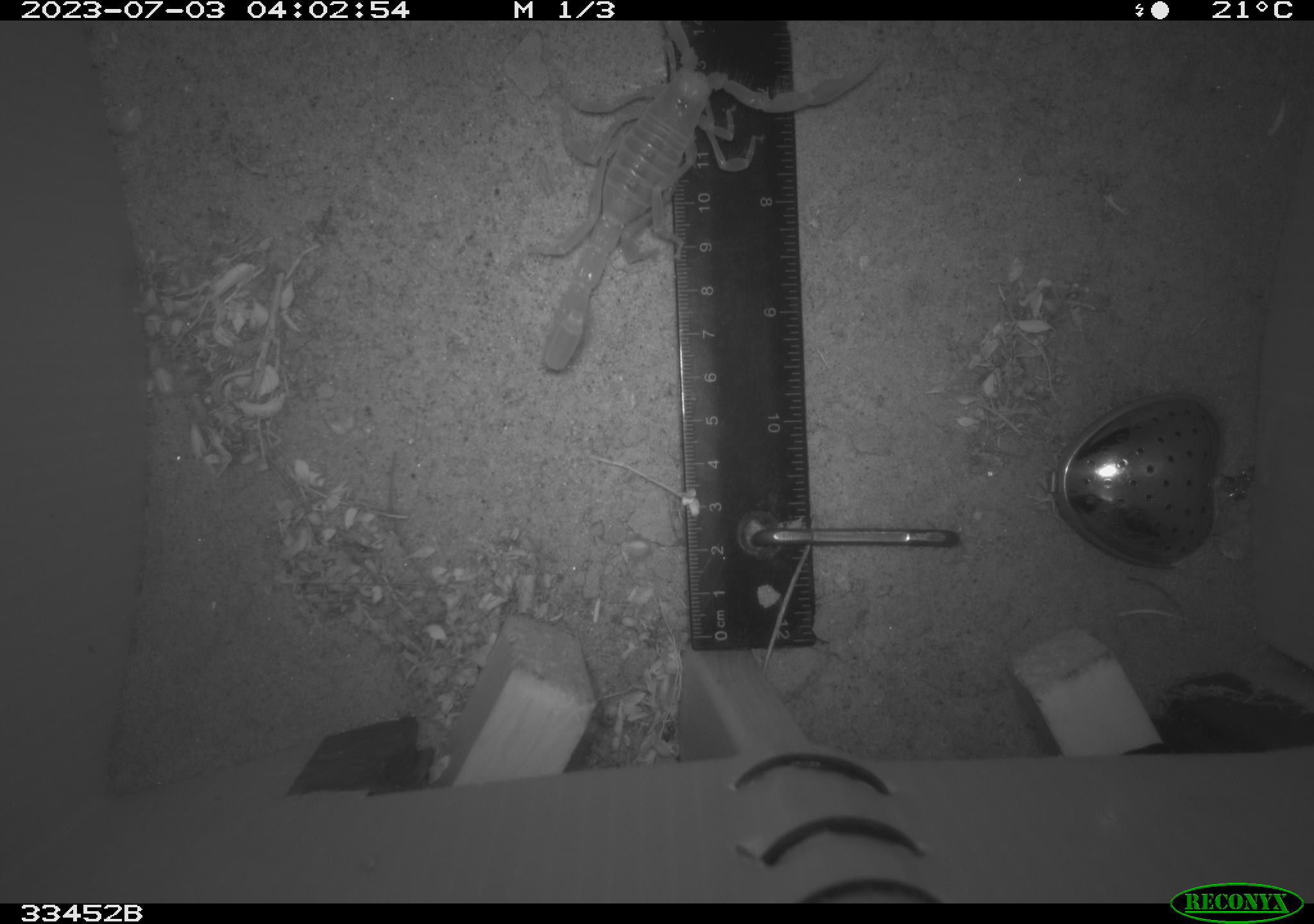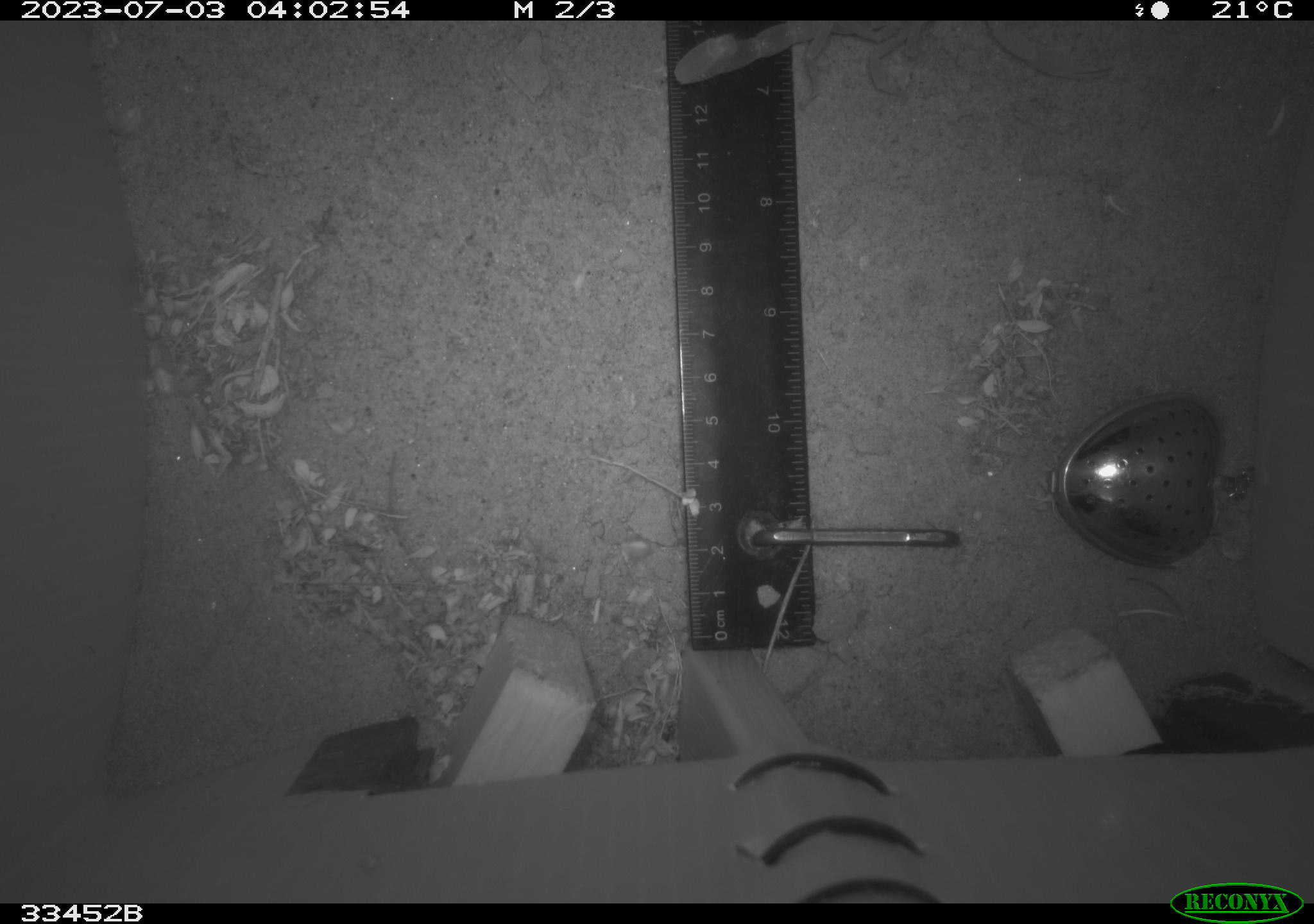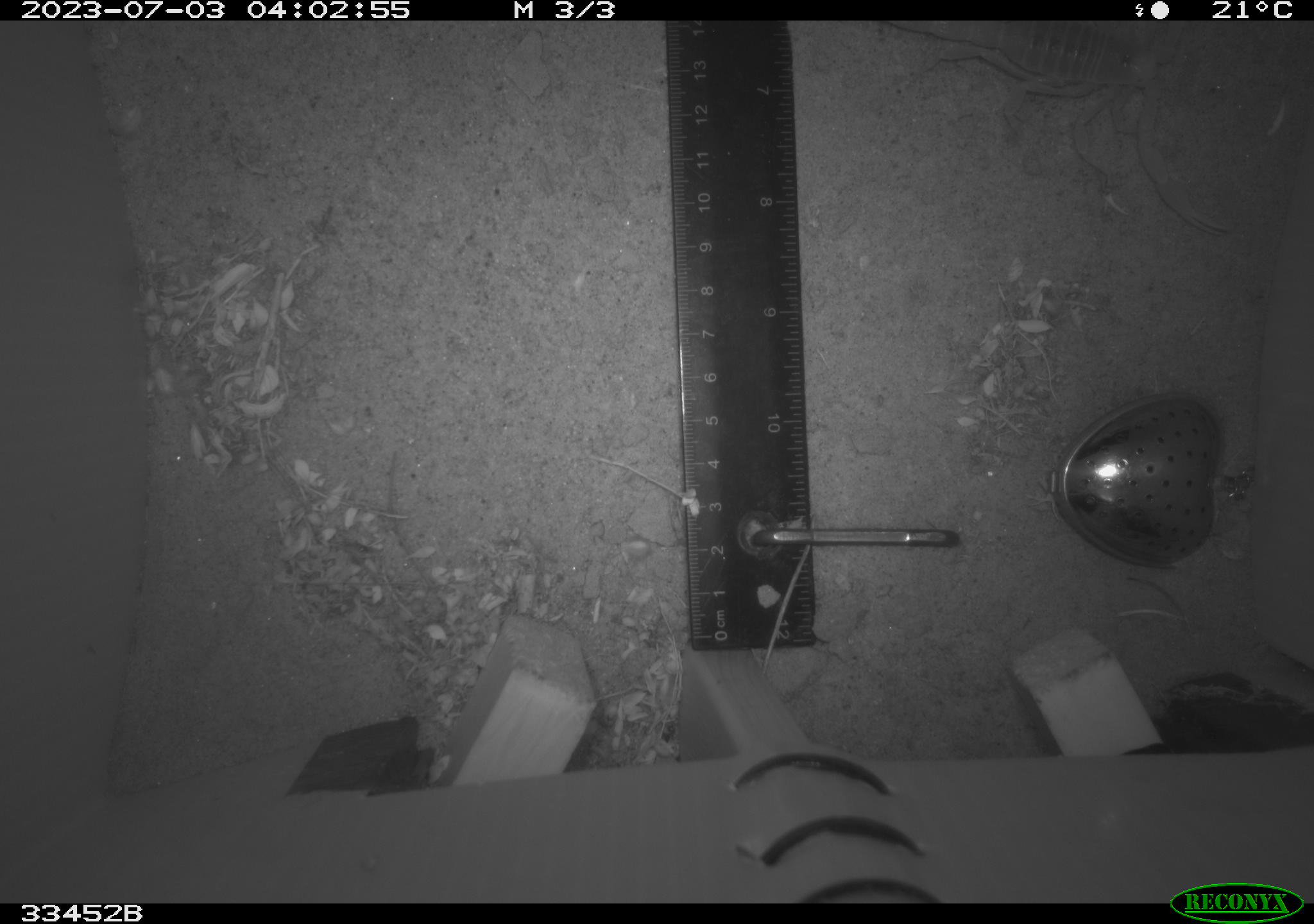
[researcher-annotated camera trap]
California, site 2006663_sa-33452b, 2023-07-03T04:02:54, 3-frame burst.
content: unidentified animal